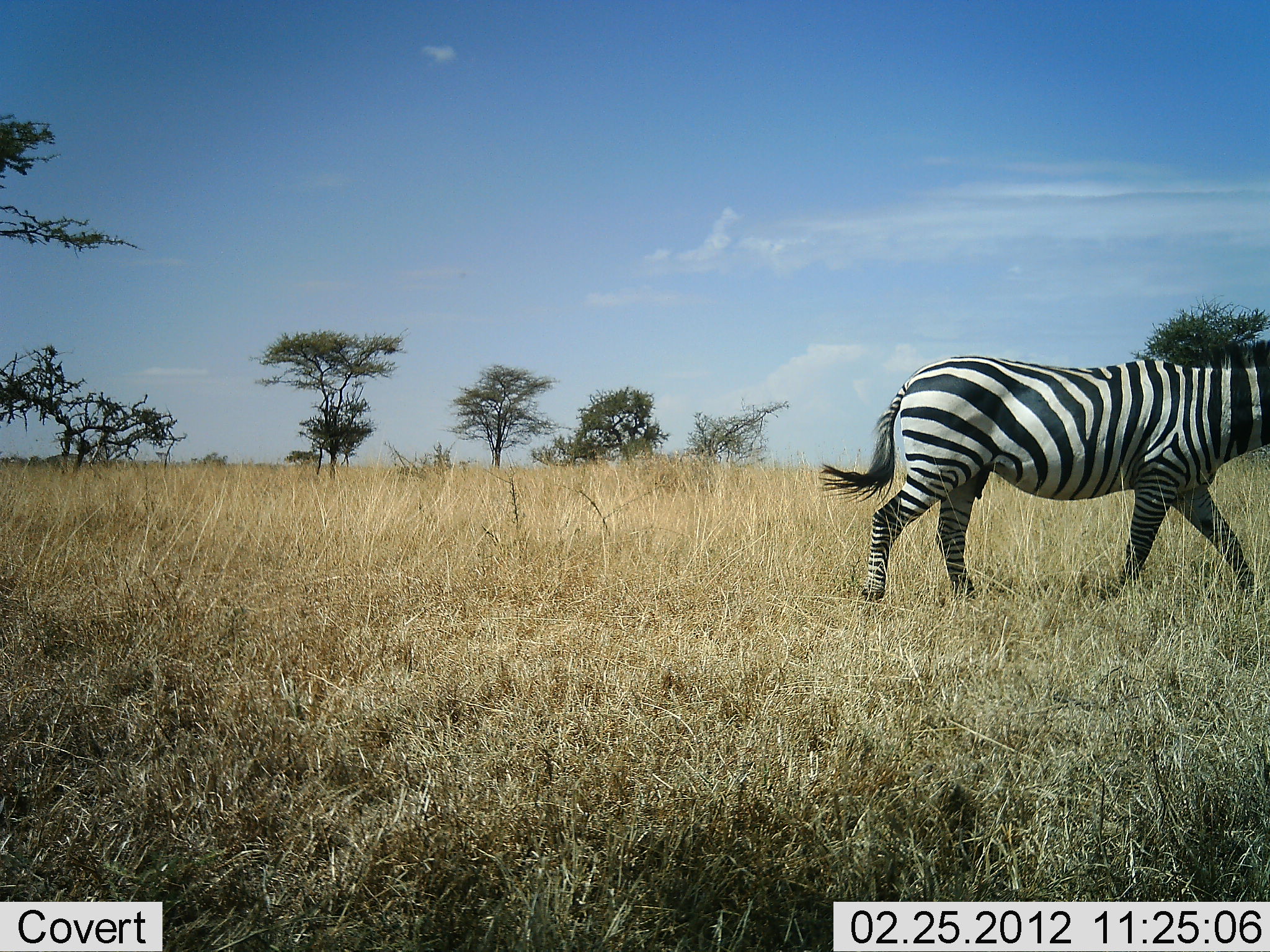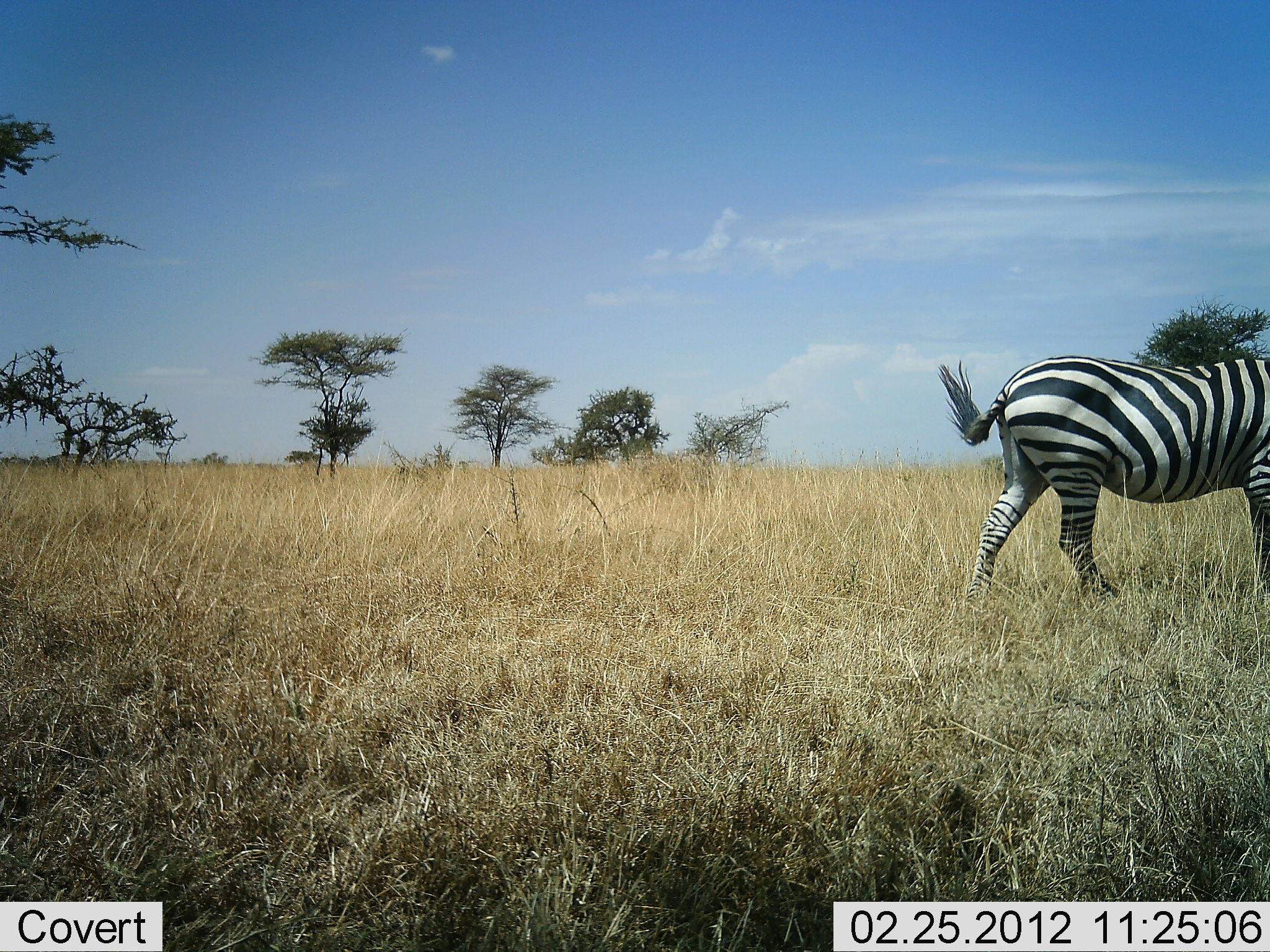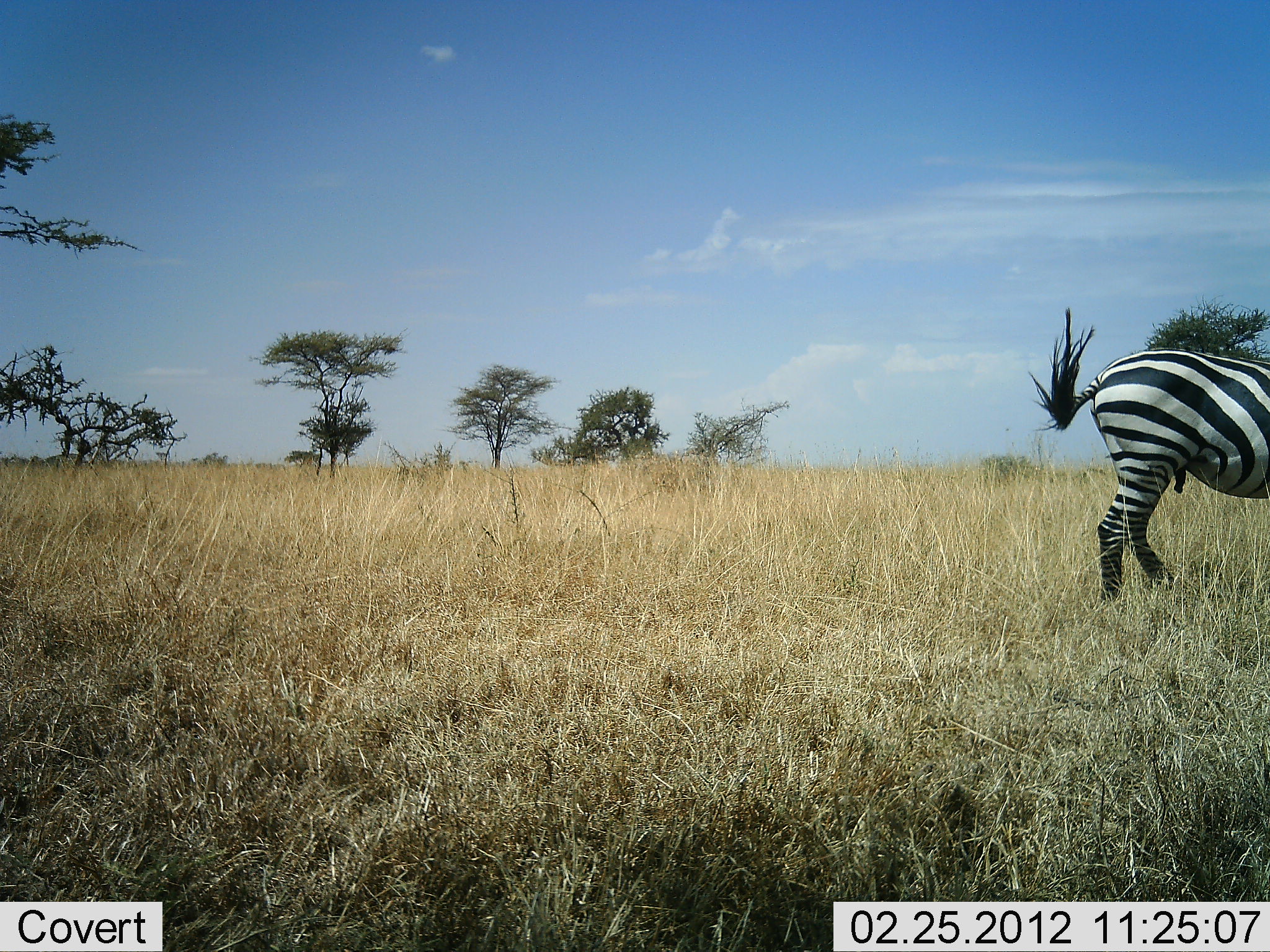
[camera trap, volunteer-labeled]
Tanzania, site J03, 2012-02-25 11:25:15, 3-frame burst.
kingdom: Animalia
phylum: Chordata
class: Mammalia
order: Perissodactyla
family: Equidae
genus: Equus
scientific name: Equus quagga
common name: plains zebra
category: zebra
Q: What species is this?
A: Zebra (plains zebra) (Equus quagga).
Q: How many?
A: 1.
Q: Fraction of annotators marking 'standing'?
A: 0%.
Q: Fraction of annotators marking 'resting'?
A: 0%.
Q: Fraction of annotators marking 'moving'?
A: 100%.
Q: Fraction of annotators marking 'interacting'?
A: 0%.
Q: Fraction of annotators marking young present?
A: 0%.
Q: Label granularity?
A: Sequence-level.